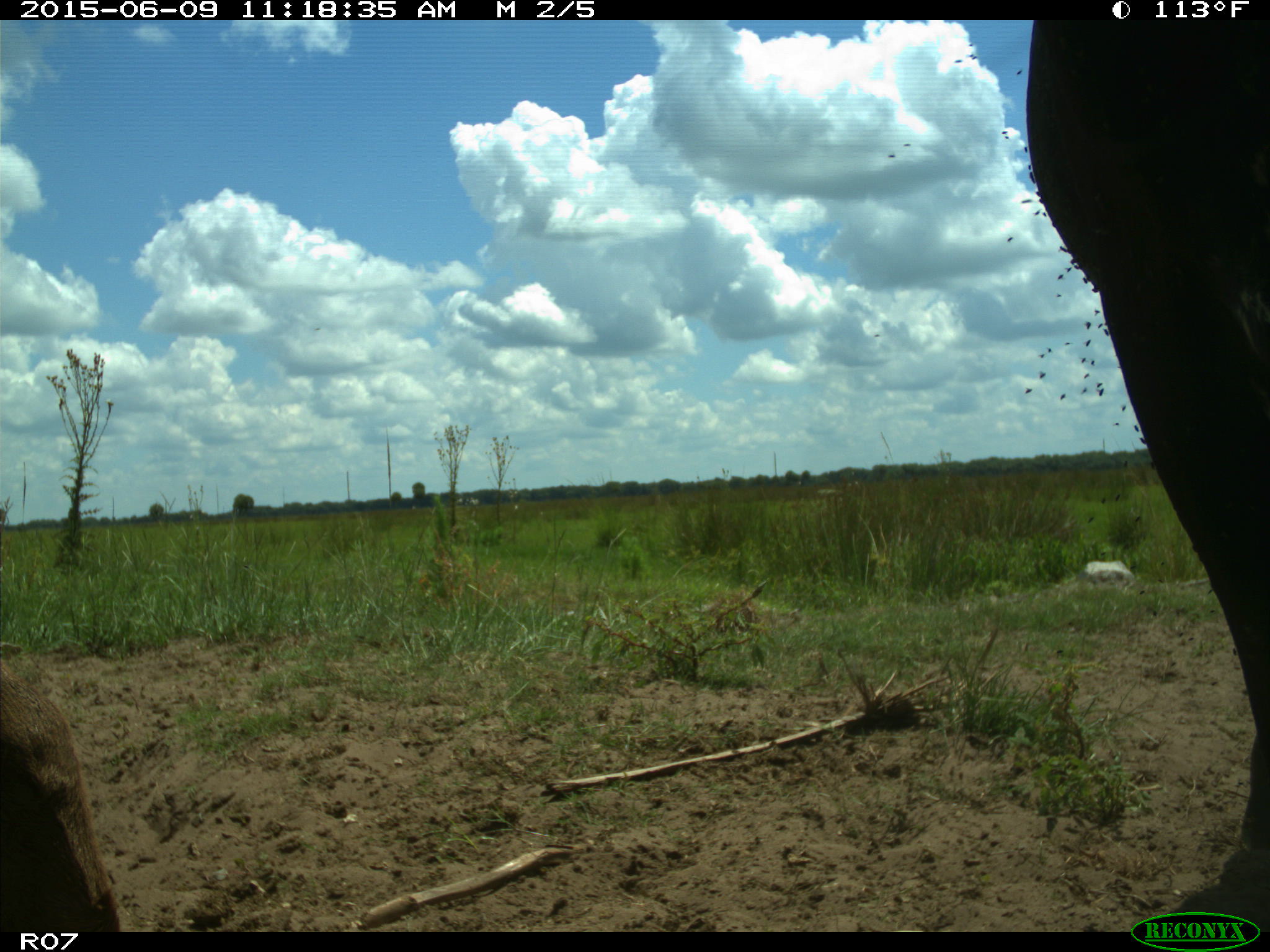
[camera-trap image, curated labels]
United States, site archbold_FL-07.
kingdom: Animalia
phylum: Chordata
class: Mammalia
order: Artiodactyla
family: Bovidae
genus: Bos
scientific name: Bos taurus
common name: domestic cow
Bos taurus (domestic cow).